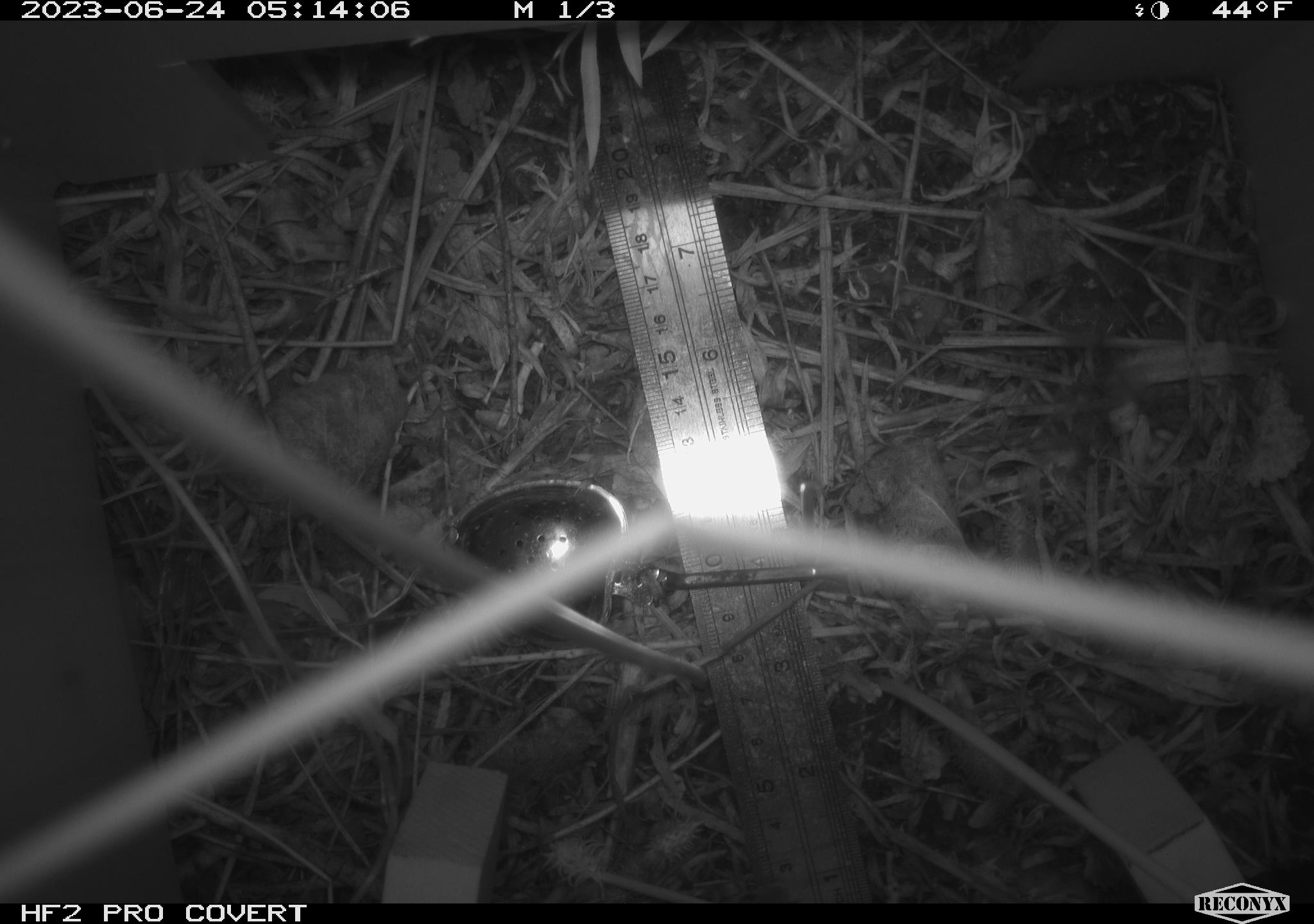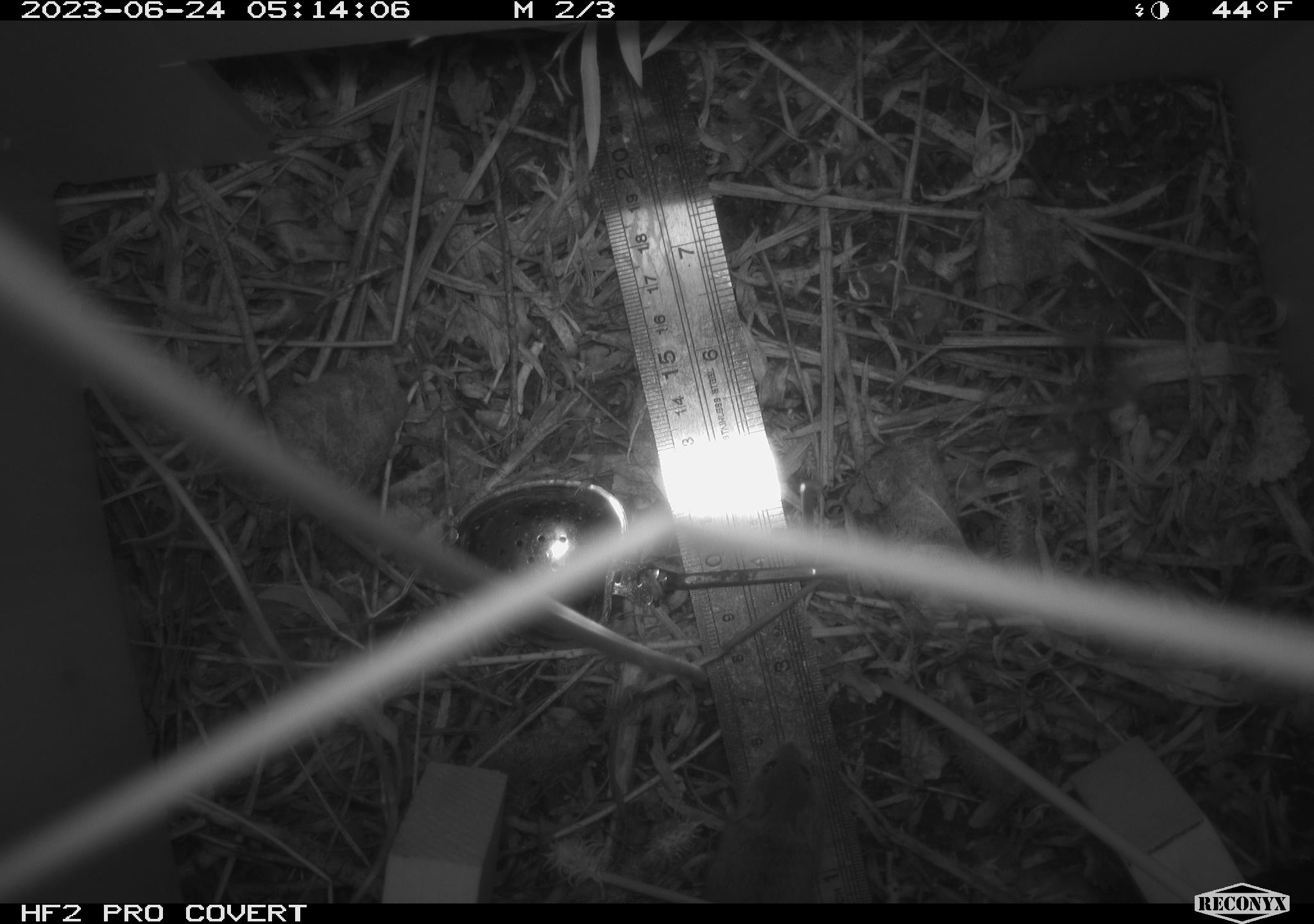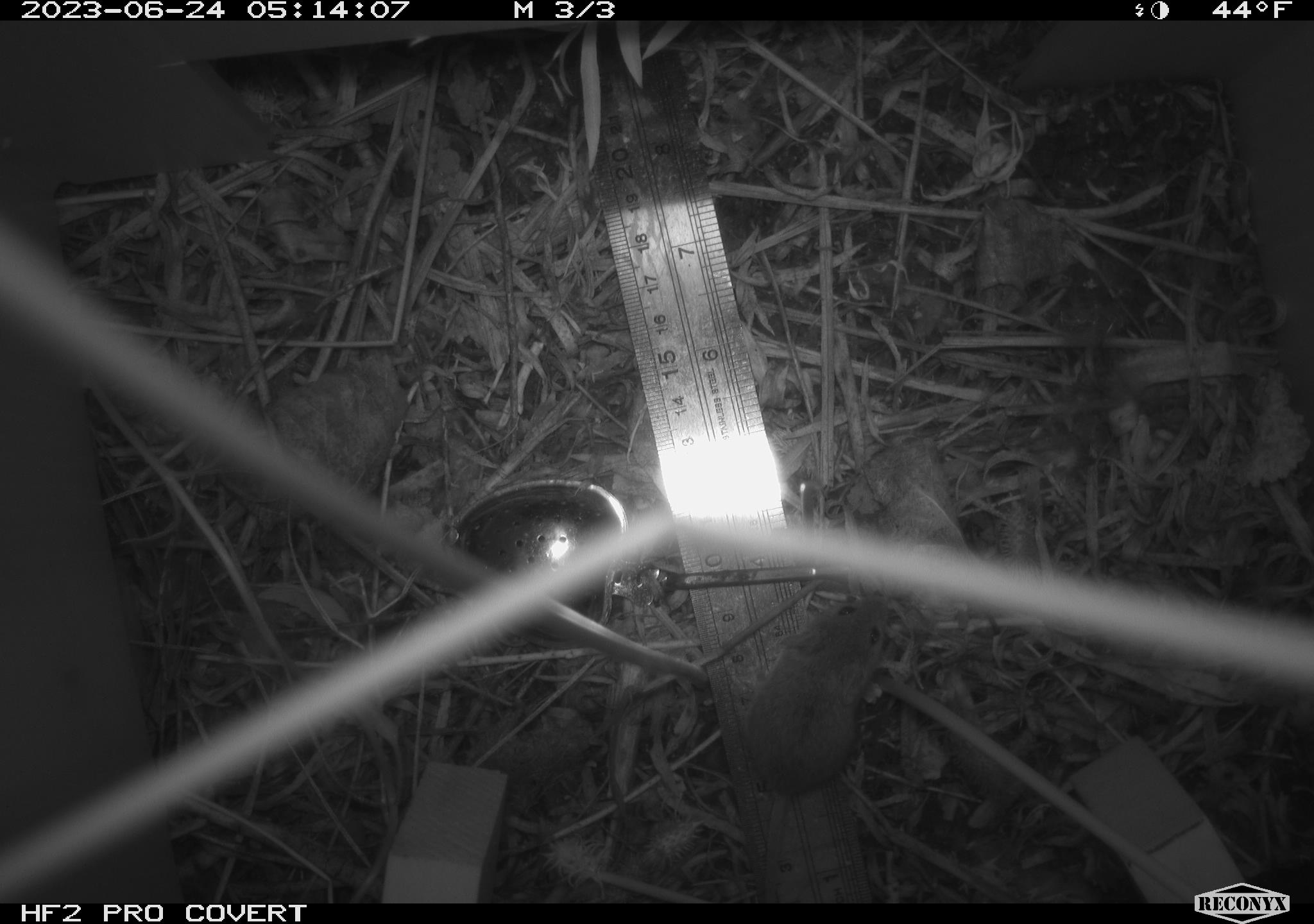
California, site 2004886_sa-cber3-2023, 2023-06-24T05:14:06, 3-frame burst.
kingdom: Animalia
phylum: Chordata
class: Mammalia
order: Rodentia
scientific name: Rodentia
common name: mouse species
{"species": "mouse species (Rodentia)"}